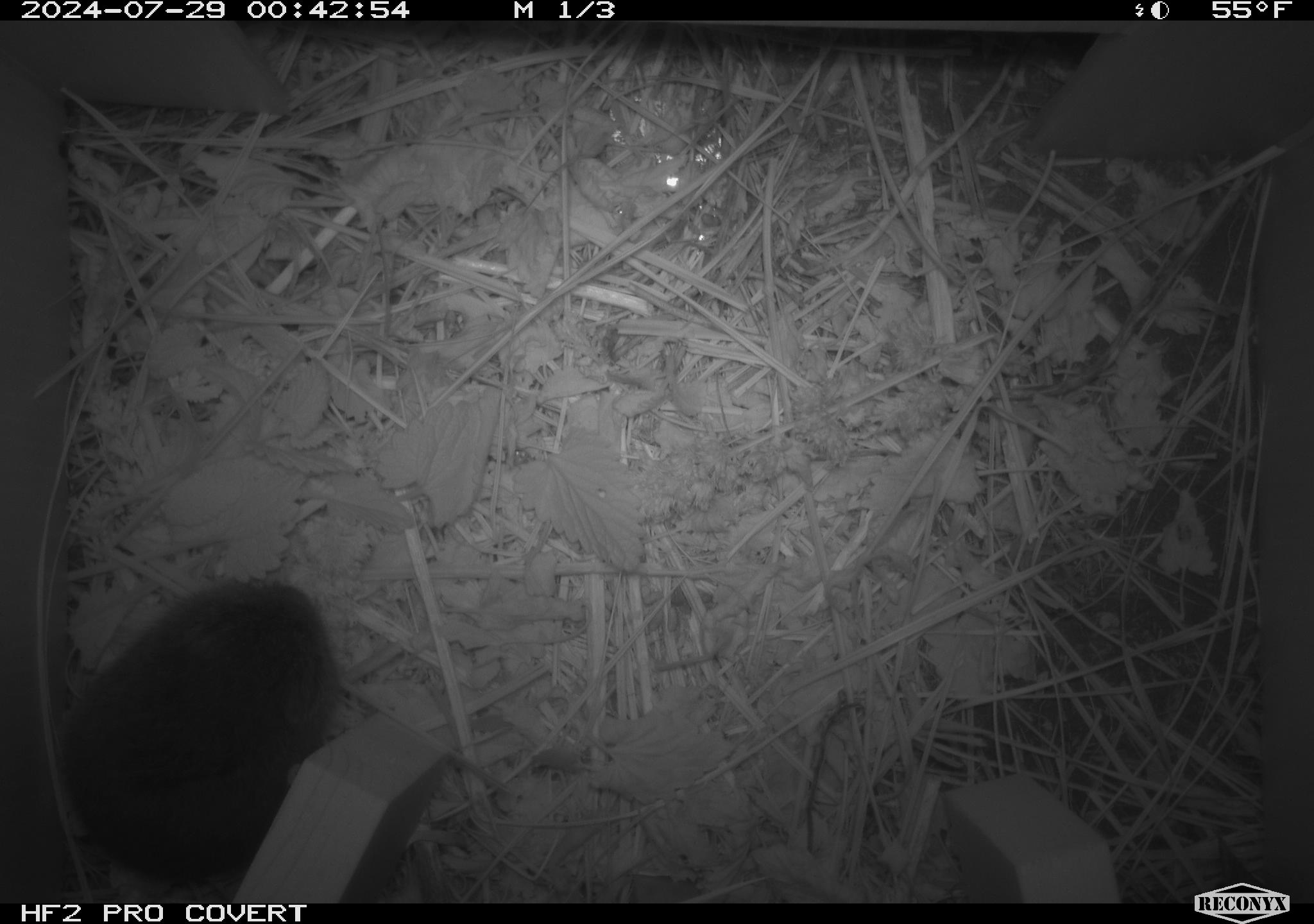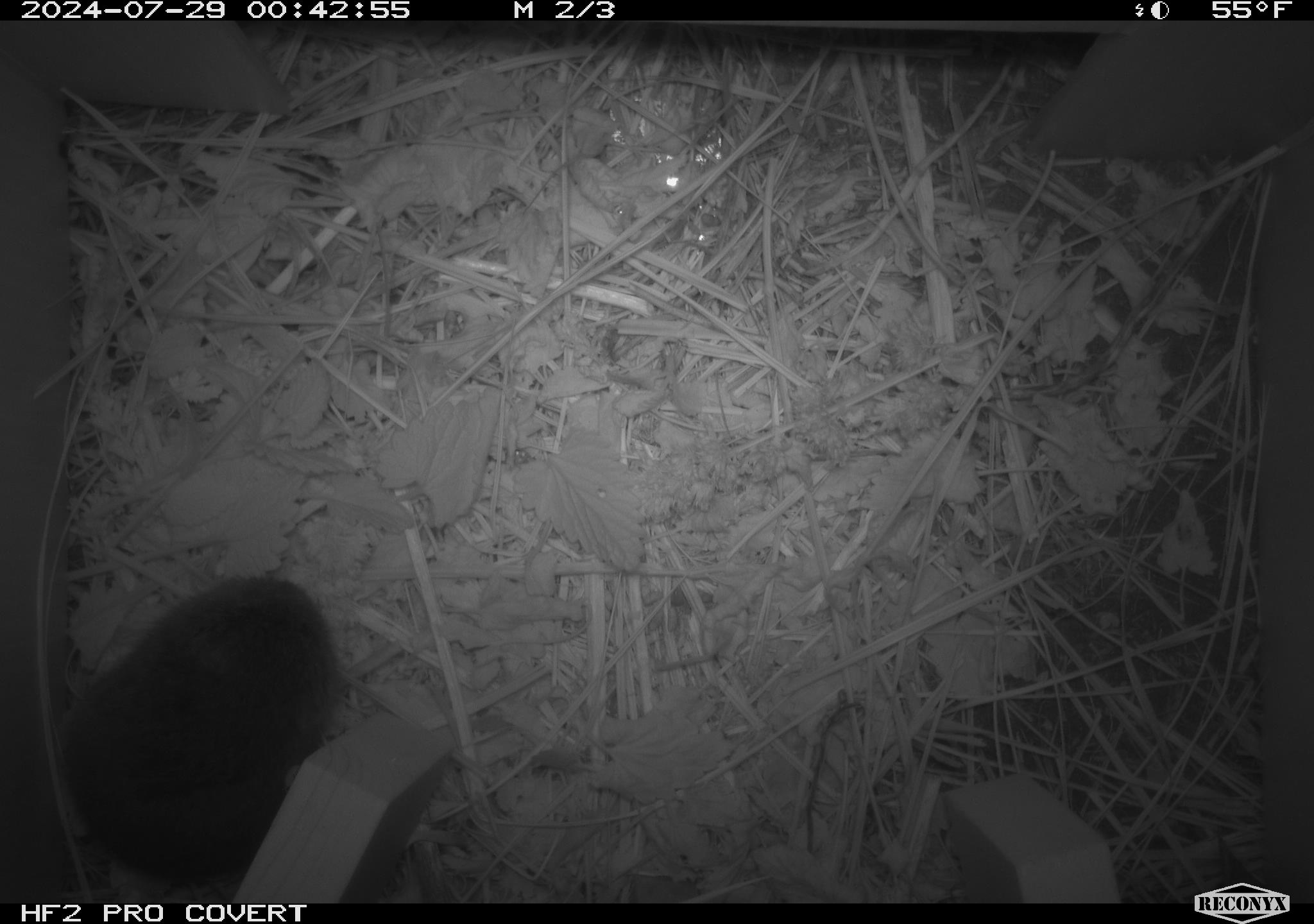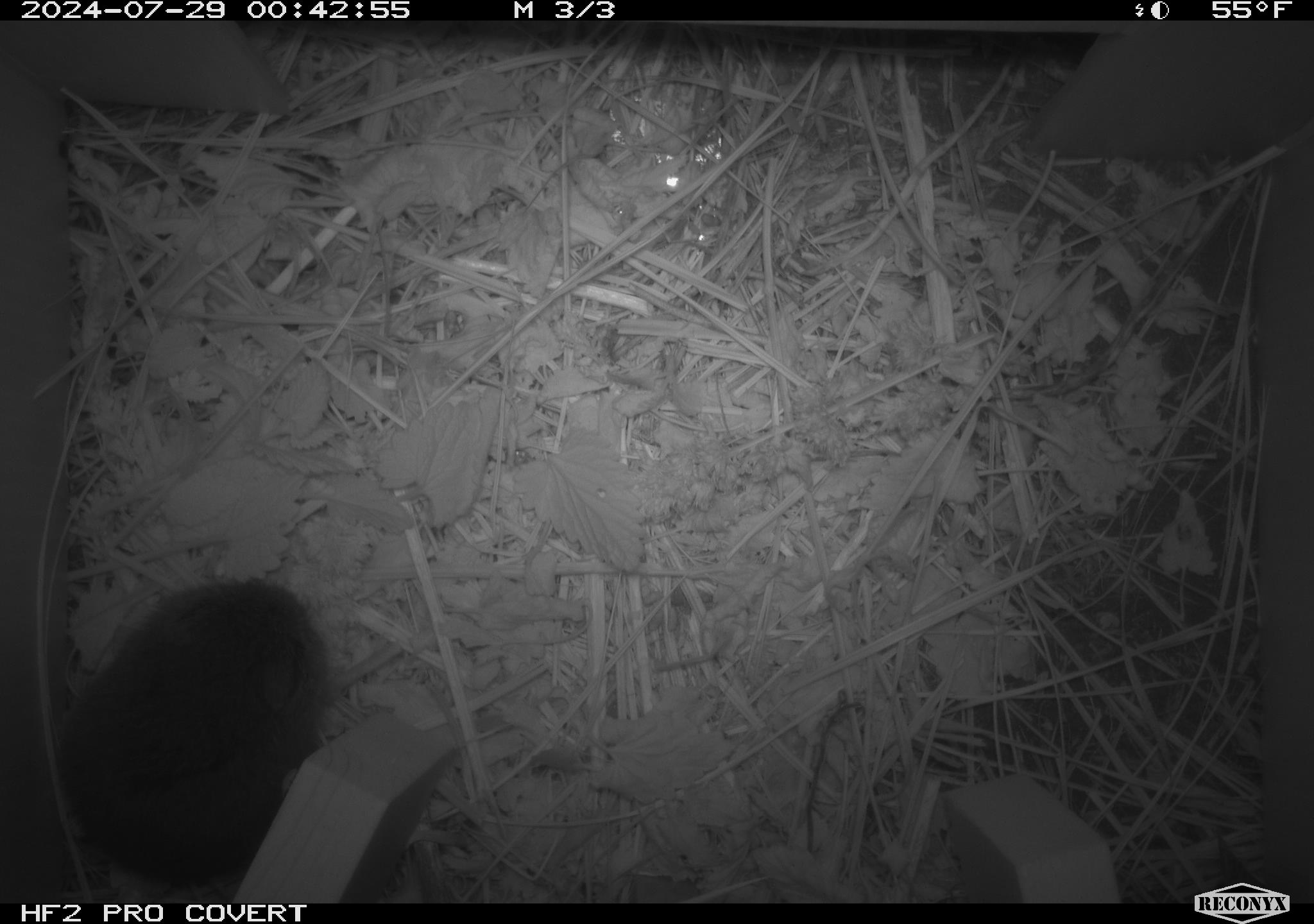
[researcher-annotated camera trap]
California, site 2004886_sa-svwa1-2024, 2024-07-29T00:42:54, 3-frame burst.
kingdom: Animalia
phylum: Chordata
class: Mammalia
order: Rodentia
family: Cricetidae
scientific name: Arvicolinae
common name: voles, lemmings, and muskrats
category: arvicolinae subfamily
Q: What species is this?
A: Arvicolinae subfamily (voles, lemmings, and muskrats) (Arvicolinae).